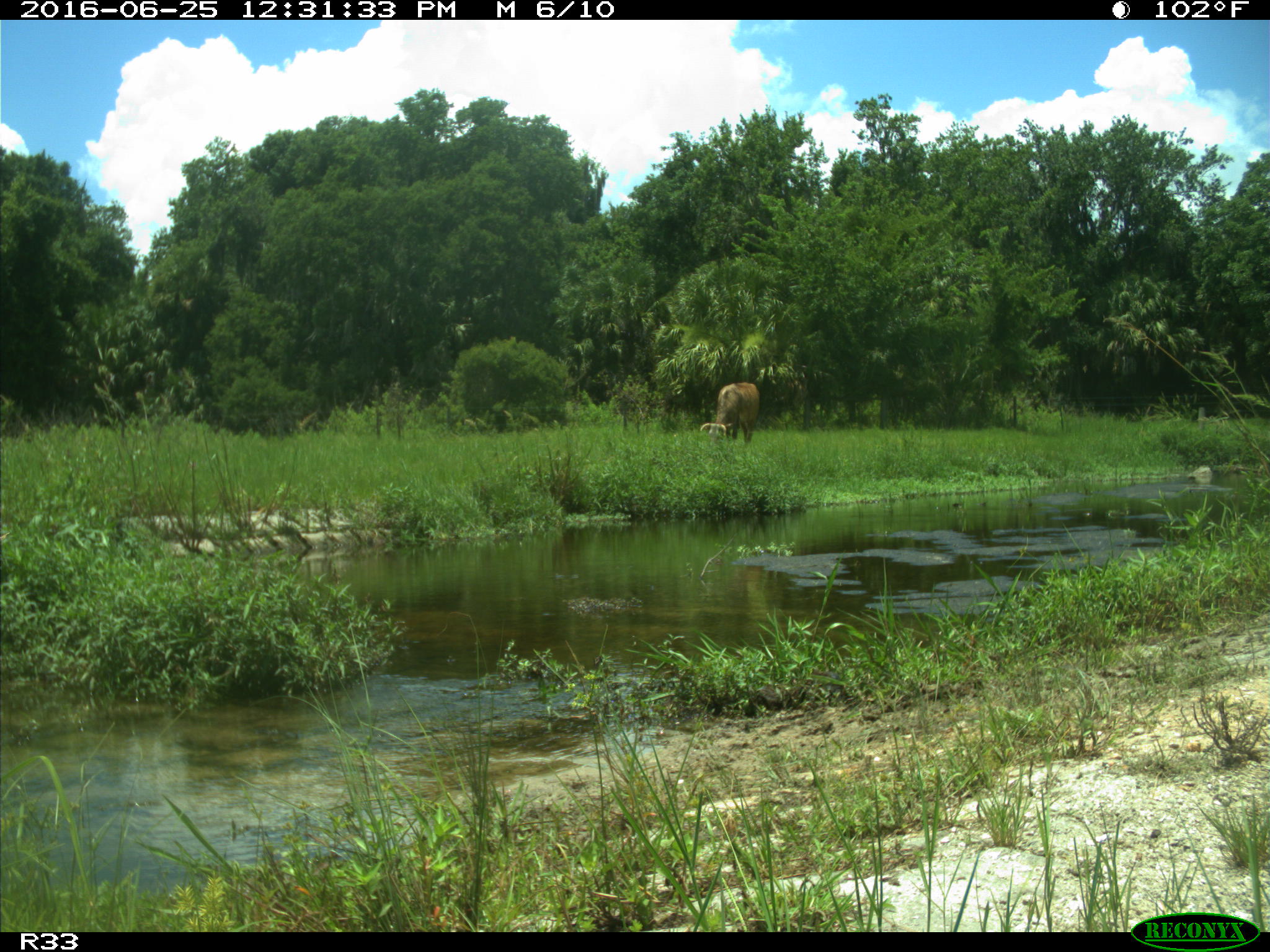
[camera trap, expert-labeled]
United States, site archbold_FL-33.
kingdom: Animalia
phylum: Chordata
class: Mammalia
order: Artiodactyla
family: Bovidae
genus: Bos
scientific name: Bos taurus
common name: domestic cow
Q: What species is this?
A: Bos taurus (domestic cow).